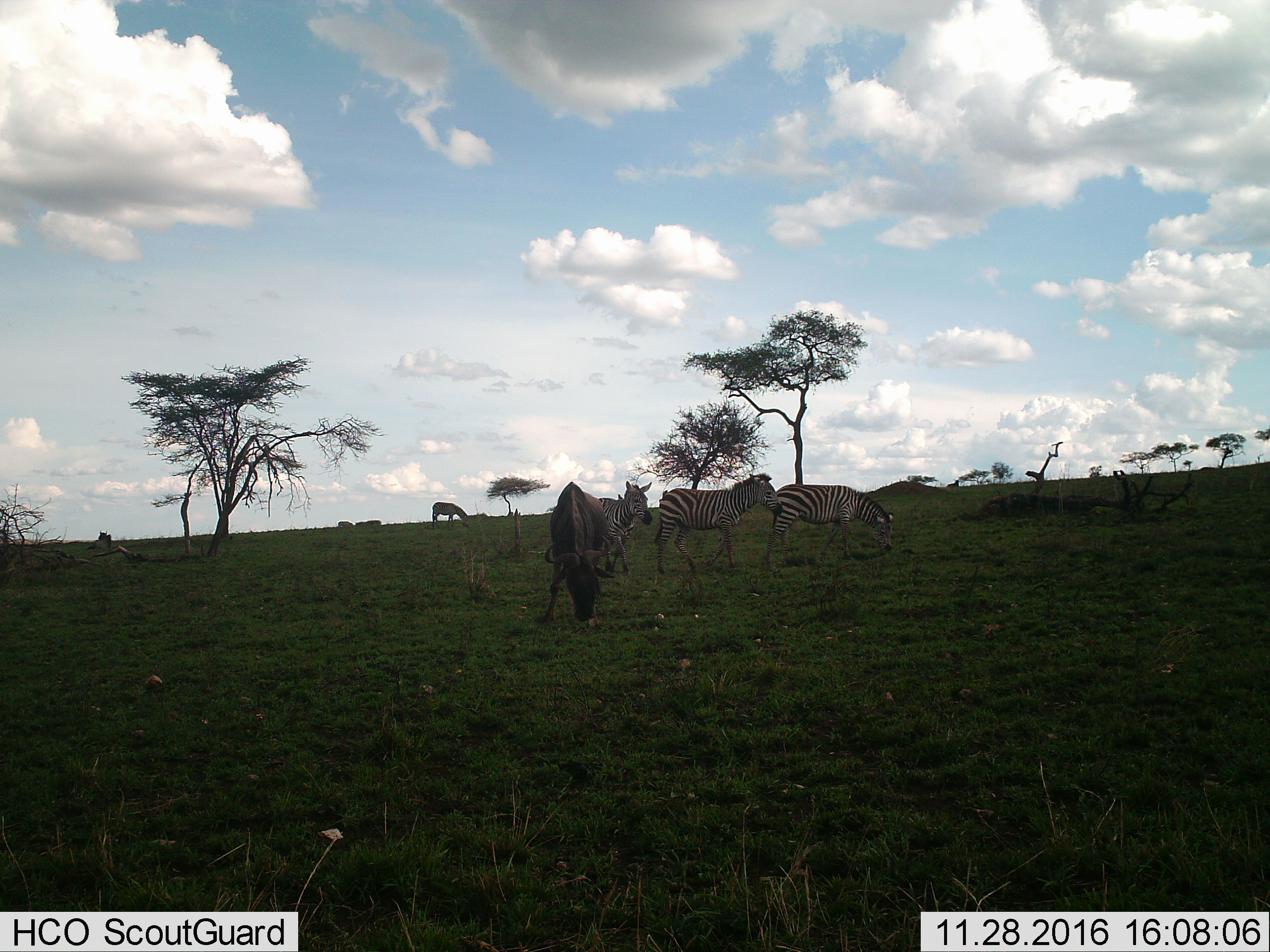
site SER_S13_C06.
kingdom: Animalia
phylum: Chordata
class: Mammalia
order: Artiodactyla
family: Bovidae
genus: Connochaetes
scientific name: Connochaetes taurinus taurinus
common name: blue wildebeest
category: wildebeestblue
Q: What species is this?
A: Wildebeestblue (blue wildebeest) (Connochaetes taurinus taurinus).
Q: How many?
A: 2.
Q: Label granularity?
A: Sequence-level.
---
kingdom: Animalia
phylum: Chordata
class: Mammalia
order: Perissodactyla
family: Equidae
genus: Equus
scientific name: Equus quagga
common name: plains zebra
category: zebraplains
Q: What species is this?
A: Zebraplains (plains zebra) (Equus quagga).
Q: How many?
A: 4.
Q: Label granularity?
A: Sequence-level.